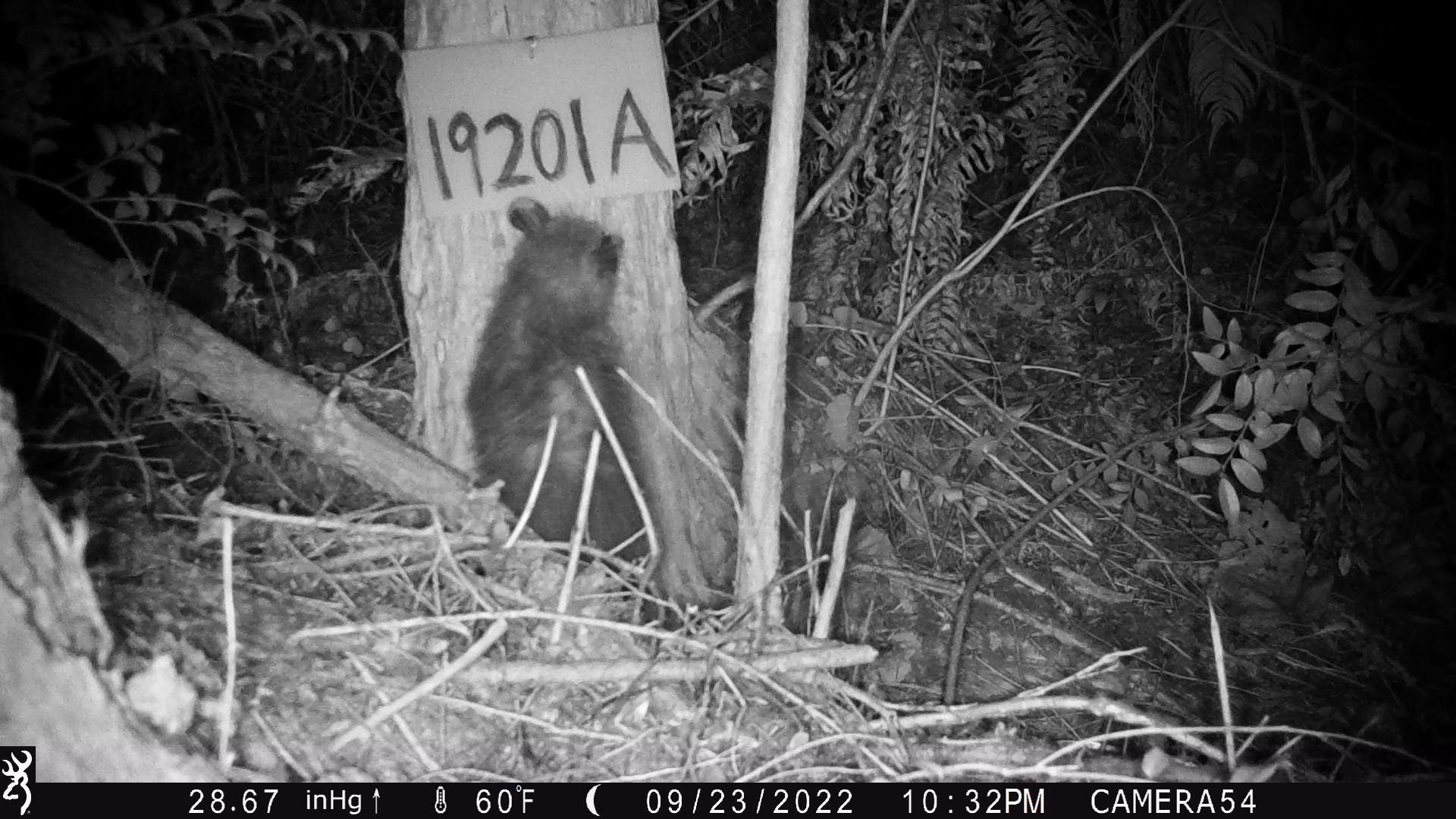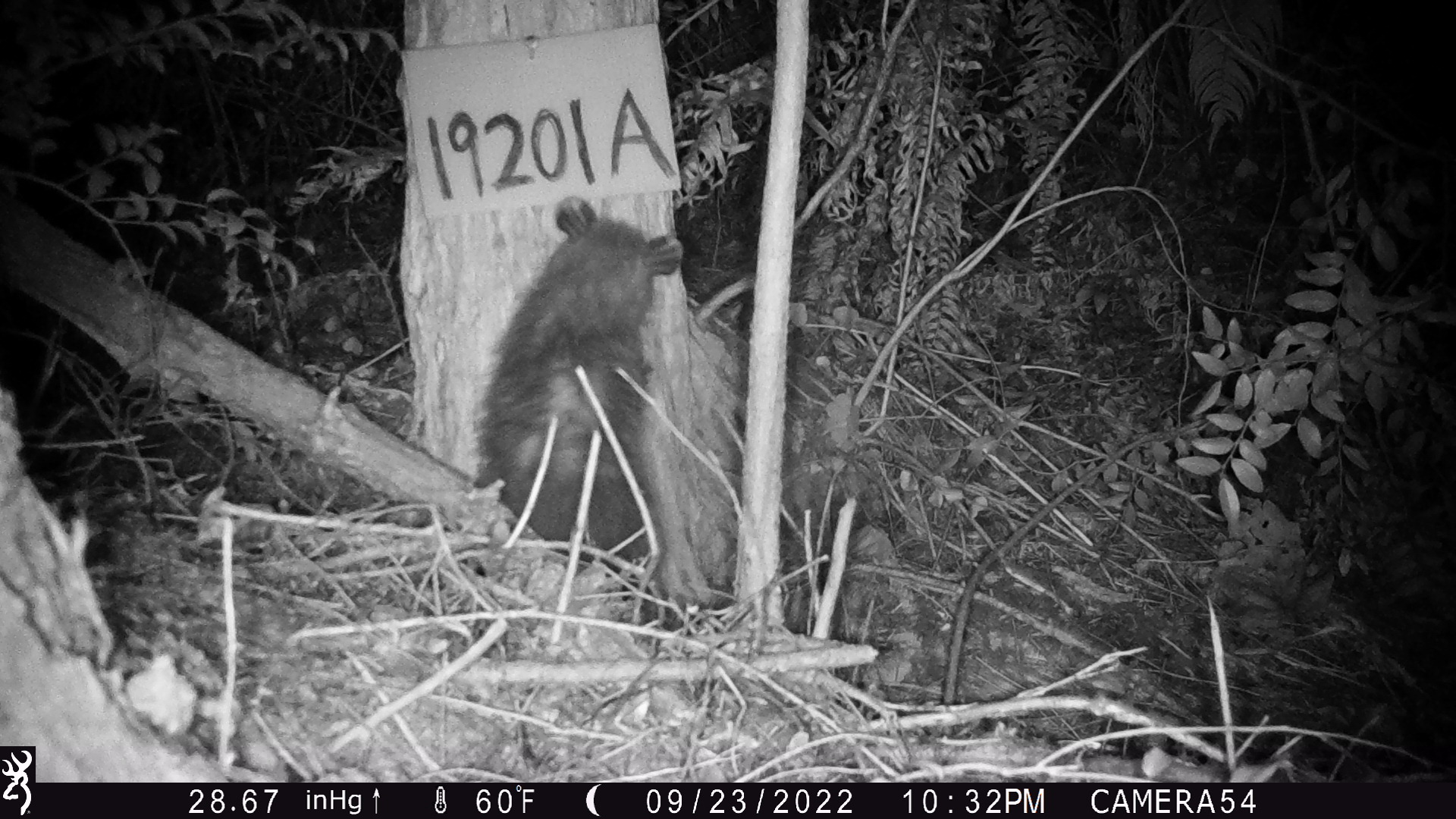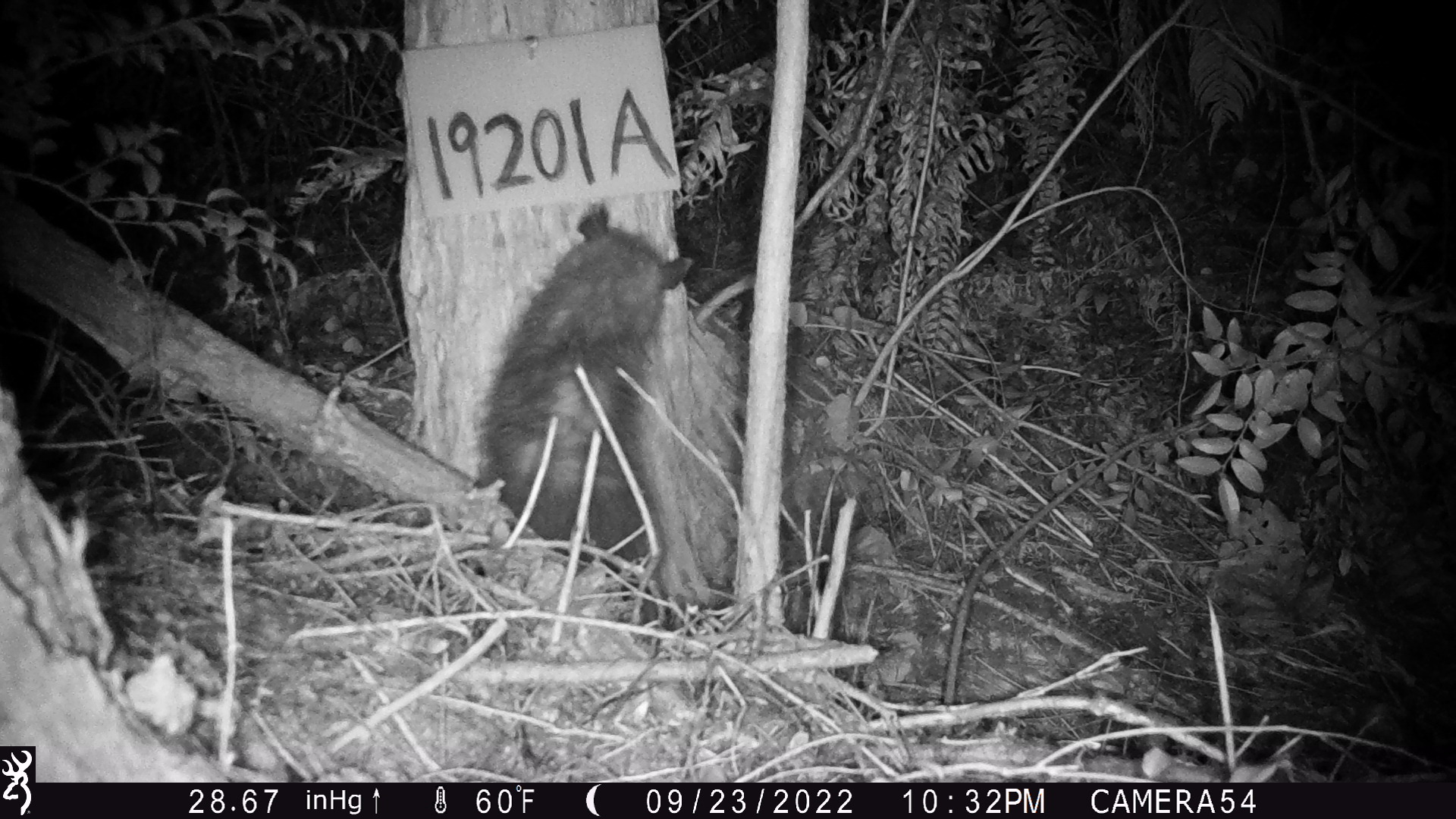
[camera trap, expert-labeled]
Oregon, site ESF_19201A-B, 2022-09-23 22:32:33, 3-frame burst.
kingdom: Animalia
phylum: Chordata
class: Mammalia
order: Didelphimorphia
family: Didelphidae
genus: Didelphis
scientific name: Didelphis virginiana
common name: virginia opossum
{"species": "virginia opossum (Didelphis virginiana)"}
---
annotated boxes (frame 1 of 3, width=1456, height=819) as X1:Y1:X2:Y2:
virginia opossum: 441:183:686:598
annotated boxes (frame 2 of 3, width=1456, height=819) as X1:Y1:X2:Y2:
virginia opossum: 453:194:725:611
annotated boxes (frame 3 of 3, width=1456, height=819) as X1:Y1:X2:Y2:
virginia opossum: 466:173:712:606